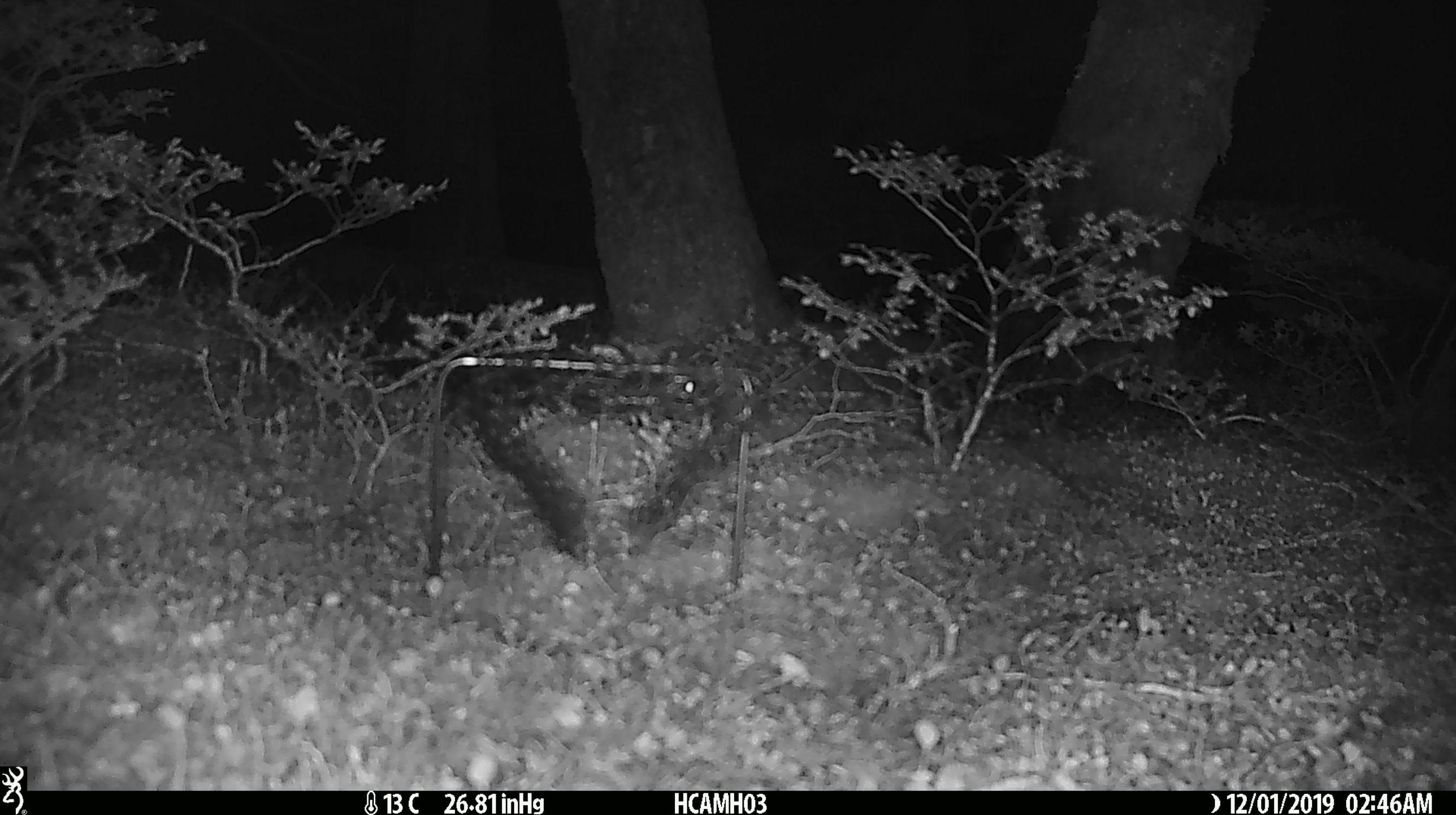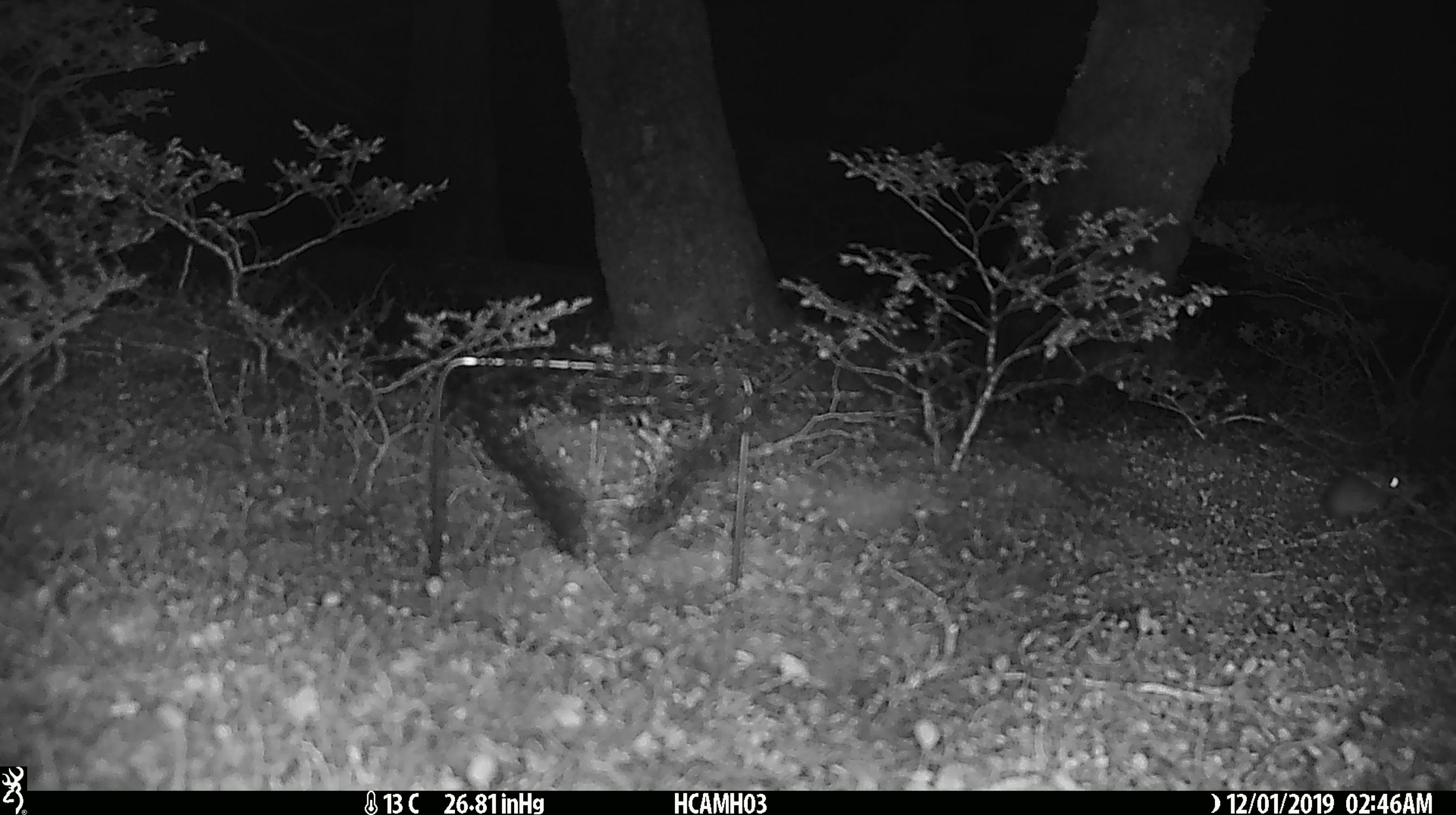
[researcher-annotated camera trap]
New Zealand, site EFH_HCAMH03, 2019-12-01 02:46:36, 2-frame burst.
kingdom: Animalia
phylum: Chordata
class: Mammalia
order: Rodentia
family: Muridae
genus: Mus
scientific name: Mus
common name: mouse